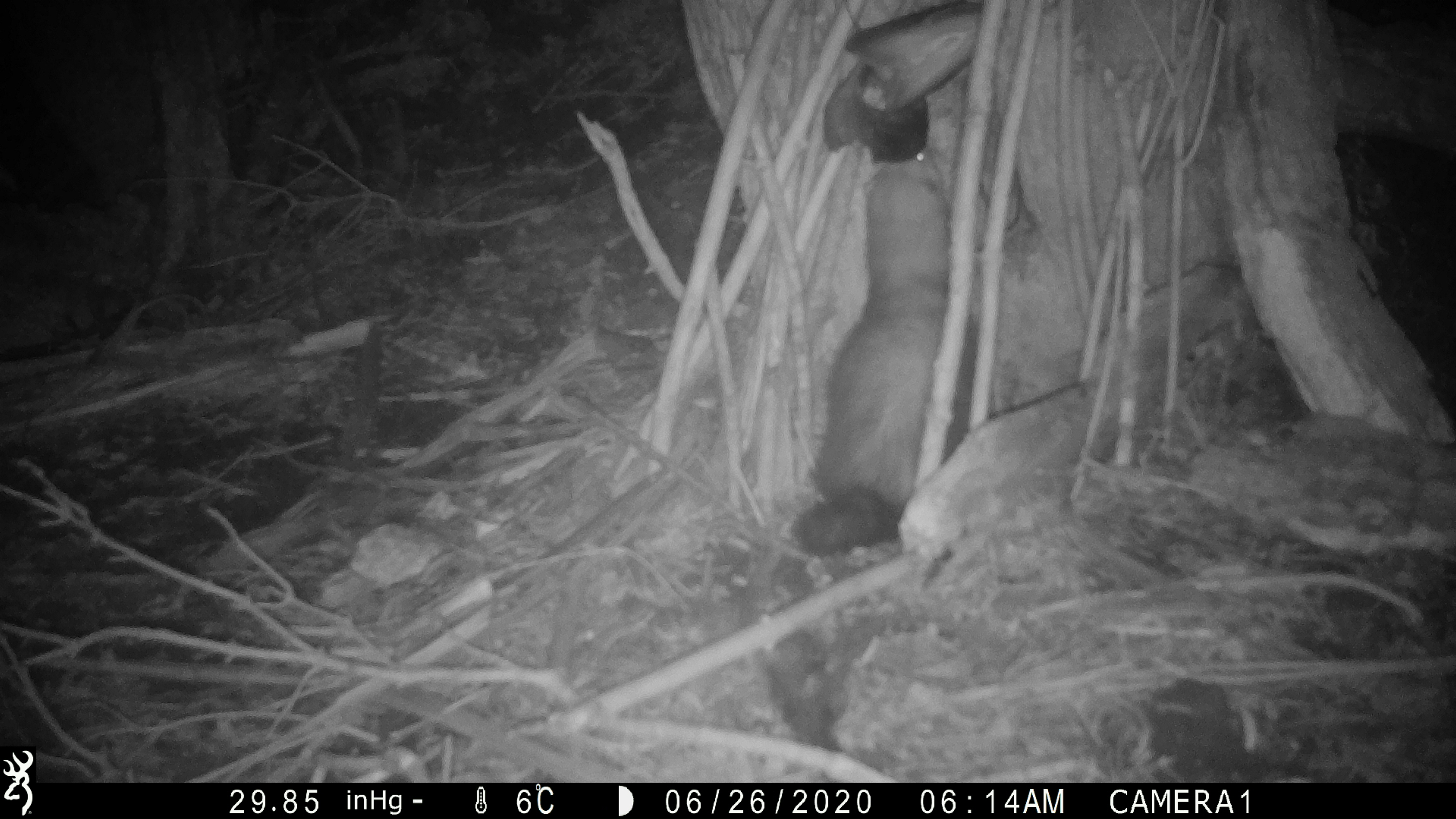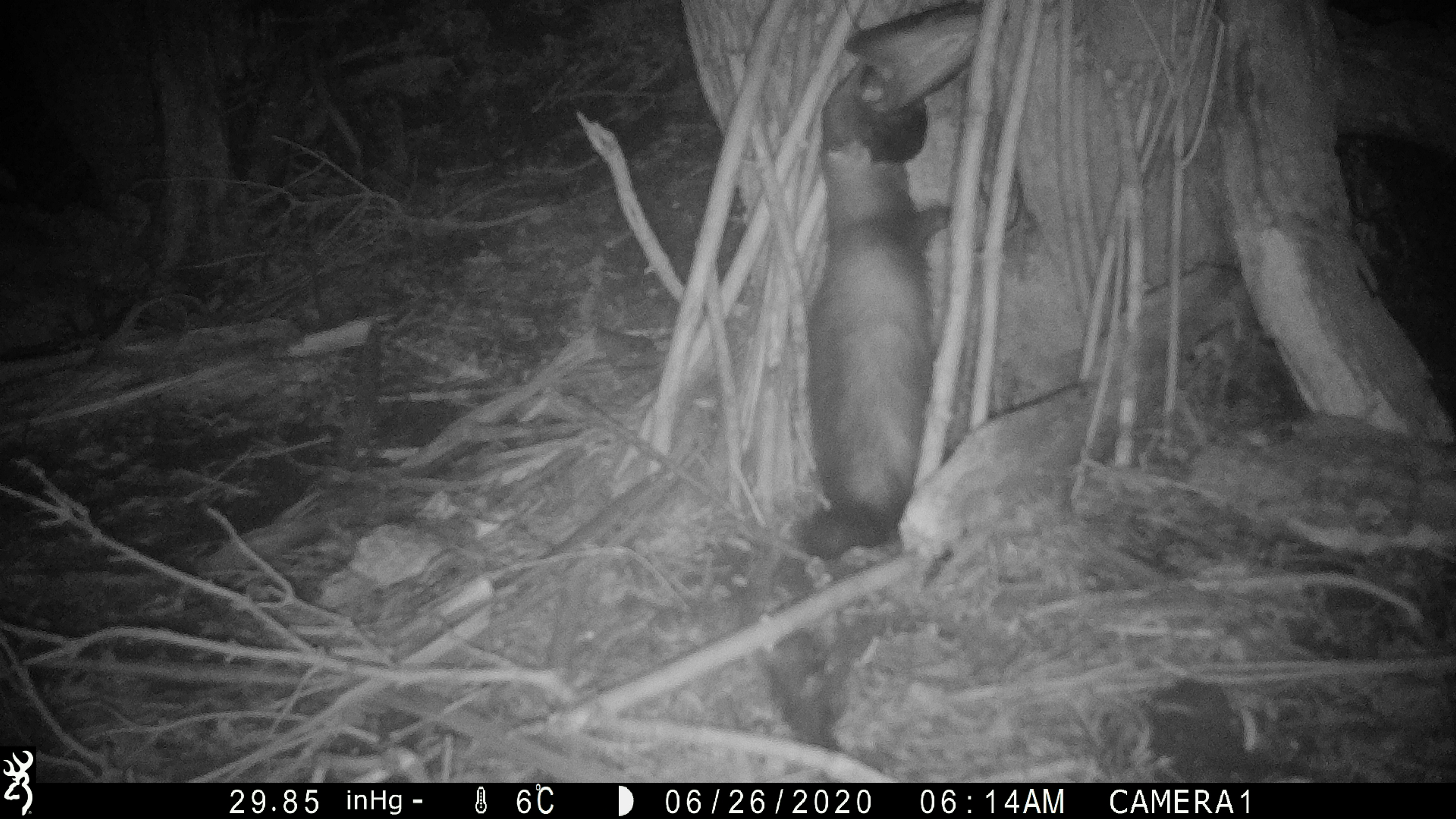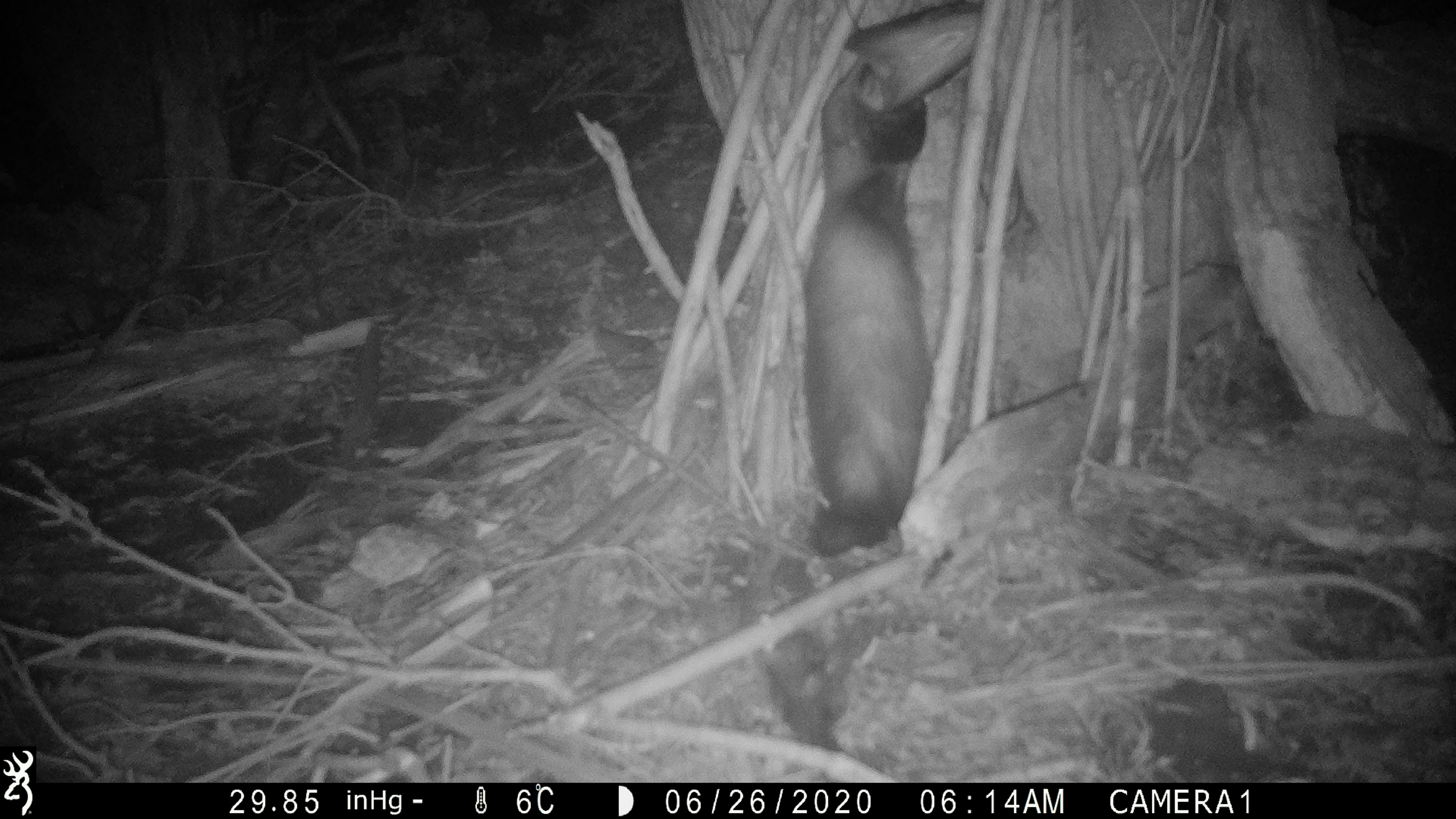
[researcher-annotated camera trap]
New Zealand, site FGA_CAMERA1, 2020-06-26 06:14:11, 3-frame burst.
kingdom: Animalia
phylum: Chordata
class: Mammalia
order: Carnivora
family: Mustelidae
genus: Mustela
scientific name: Mustela furo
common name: ferret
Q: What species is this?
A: Ferret (Mustela furo).